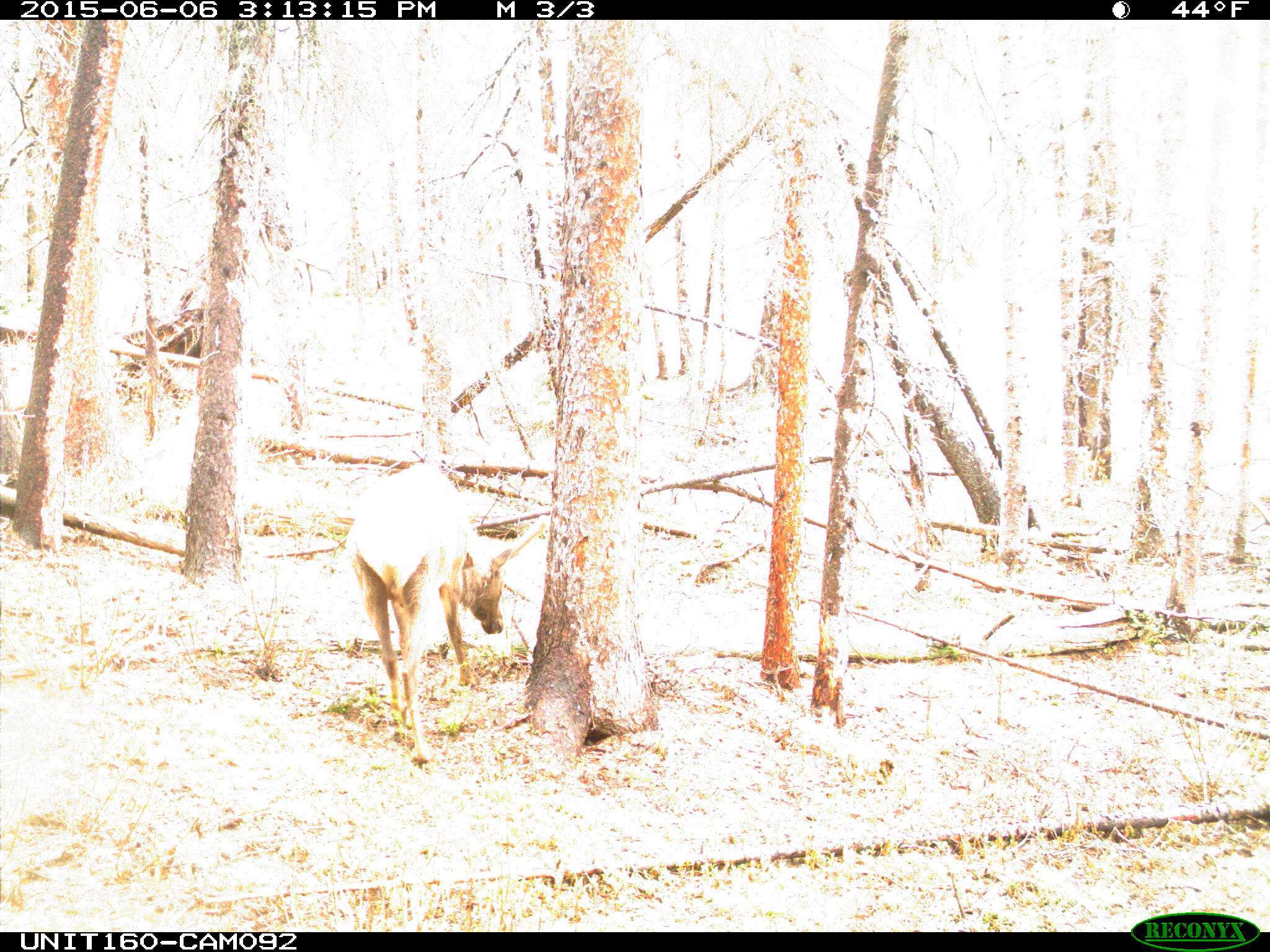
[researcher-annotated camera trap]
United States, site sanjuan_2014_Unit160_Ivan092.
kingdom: Animalia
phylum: Chordata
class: Mammalia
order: Artiodactyla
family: Cervidae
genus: Cervus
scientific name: Cervus elaphus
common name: red deer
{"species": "Cervus elaphus (red deer)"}